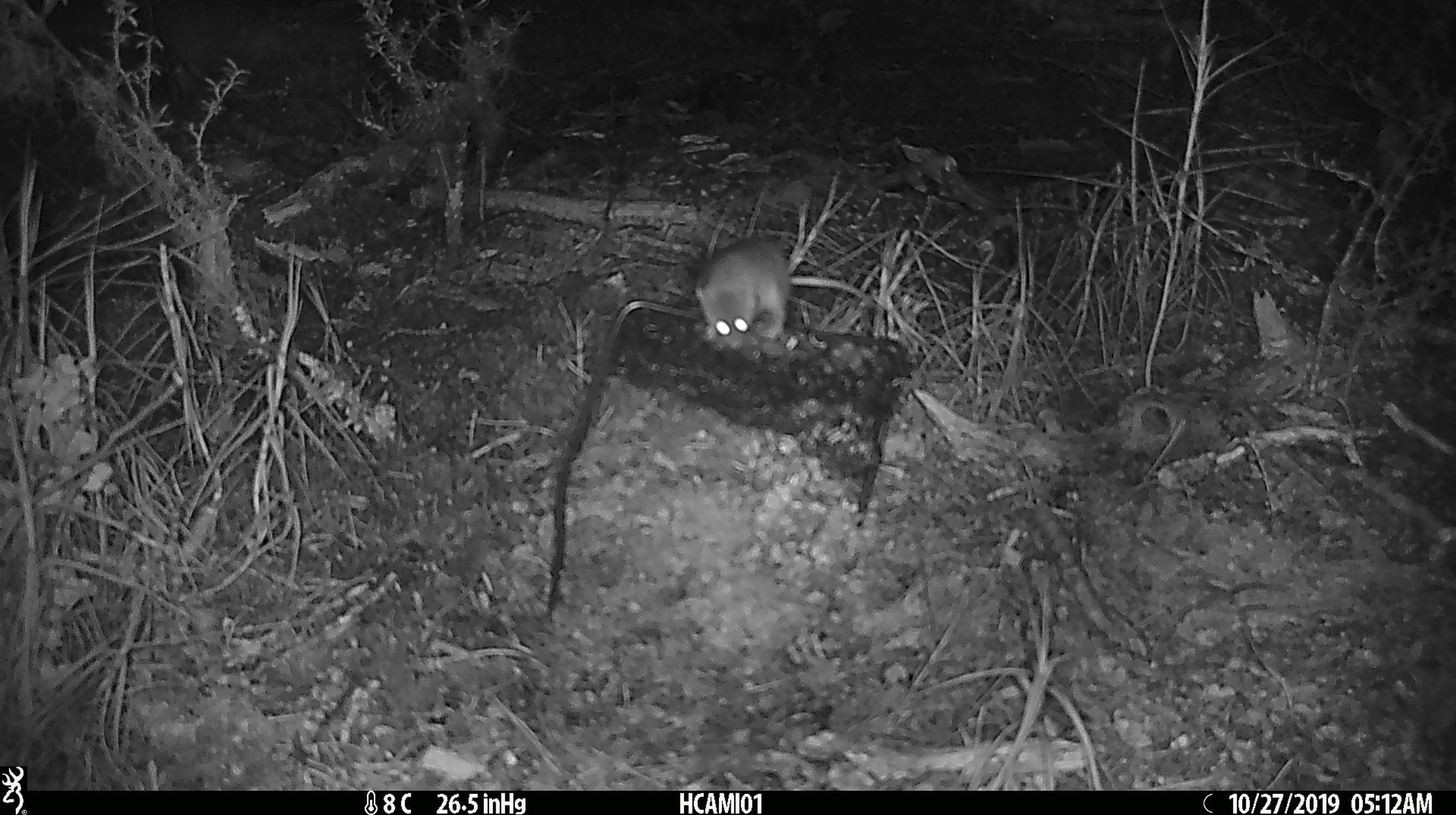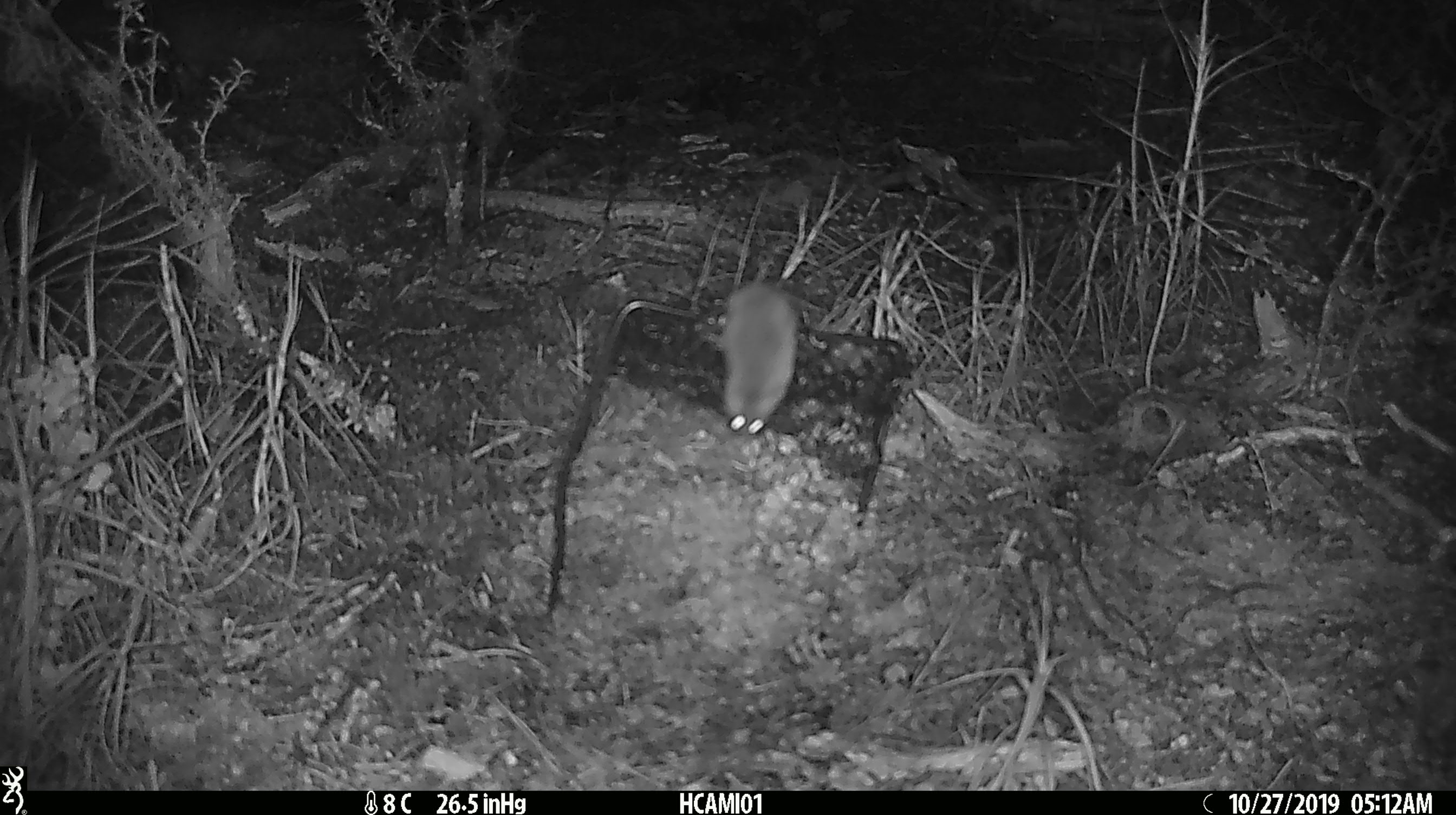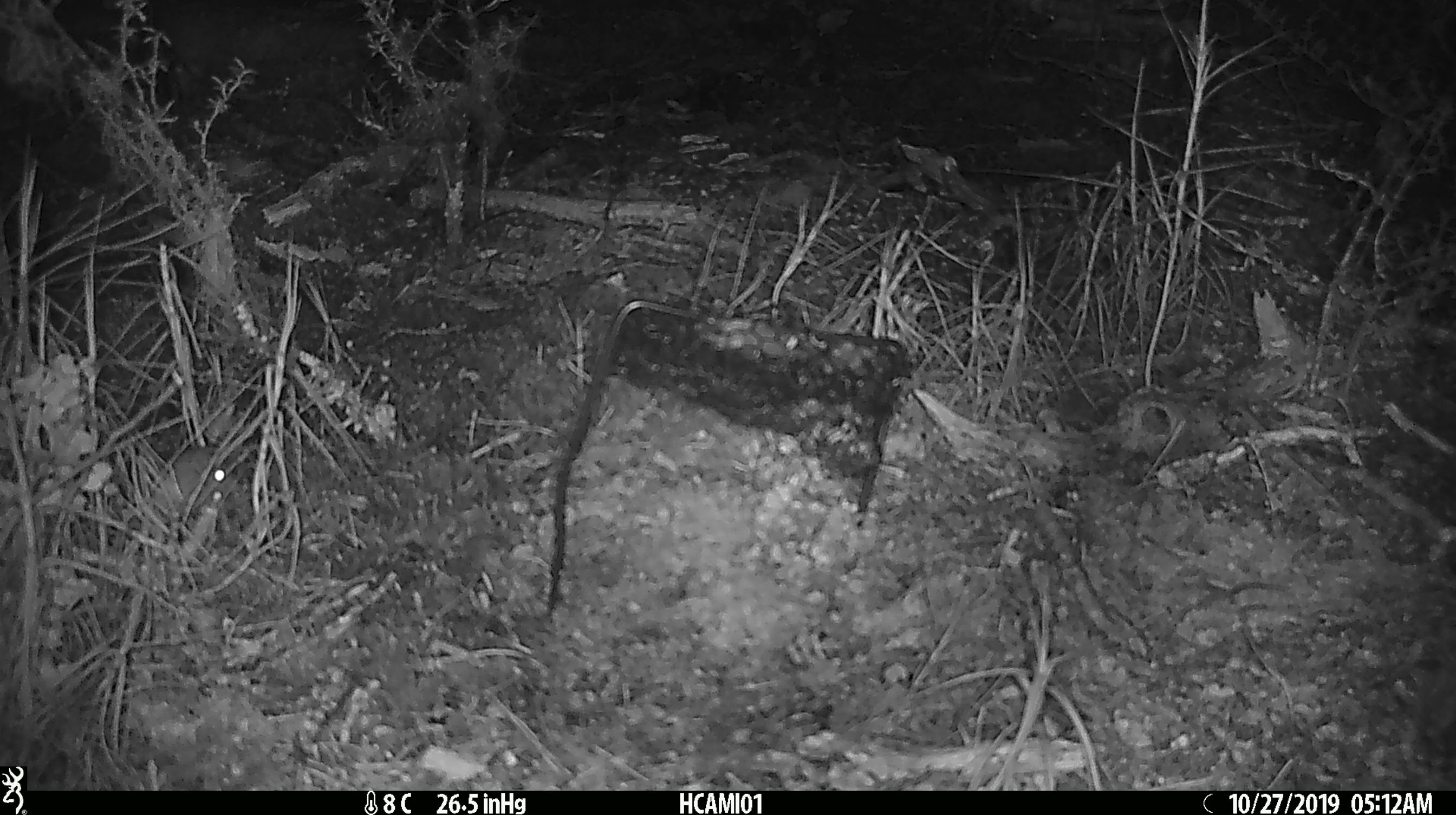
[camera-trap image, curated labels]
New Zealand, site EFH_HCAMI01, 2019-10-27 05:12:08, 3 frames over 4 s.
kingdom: Animalia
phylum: Chordata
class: Mammalia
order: Rodentia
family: Muridae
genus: Mus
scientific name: Mus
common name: mouse